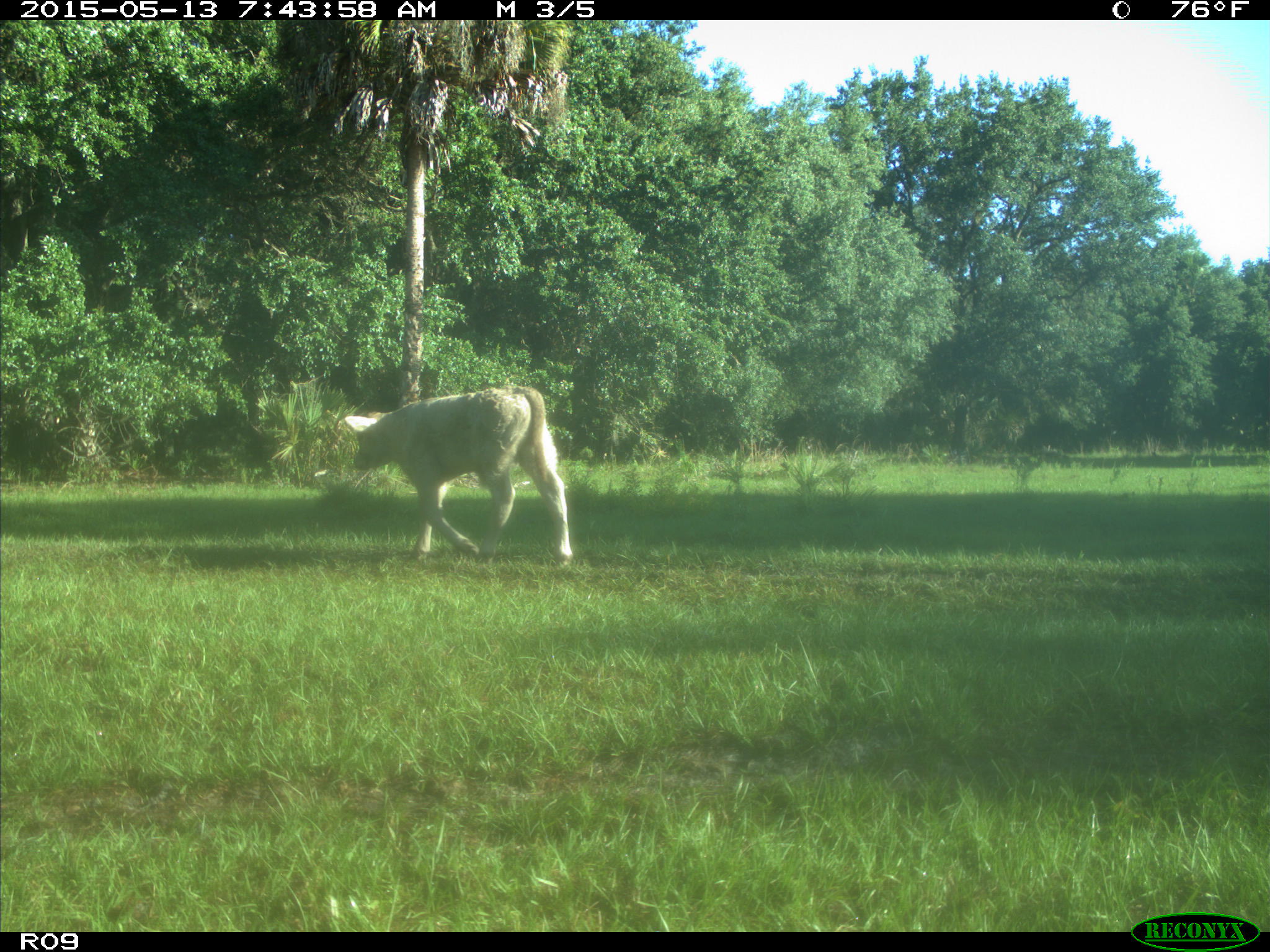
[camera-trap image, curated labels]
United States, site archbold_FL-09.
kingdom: Animalia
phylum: Chordata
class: Mammalia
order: Artiodactyla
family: Bovidae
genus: Bos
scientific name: Bos taurus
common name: domestic cow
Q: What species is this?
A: Bos taurus (domestic cow).